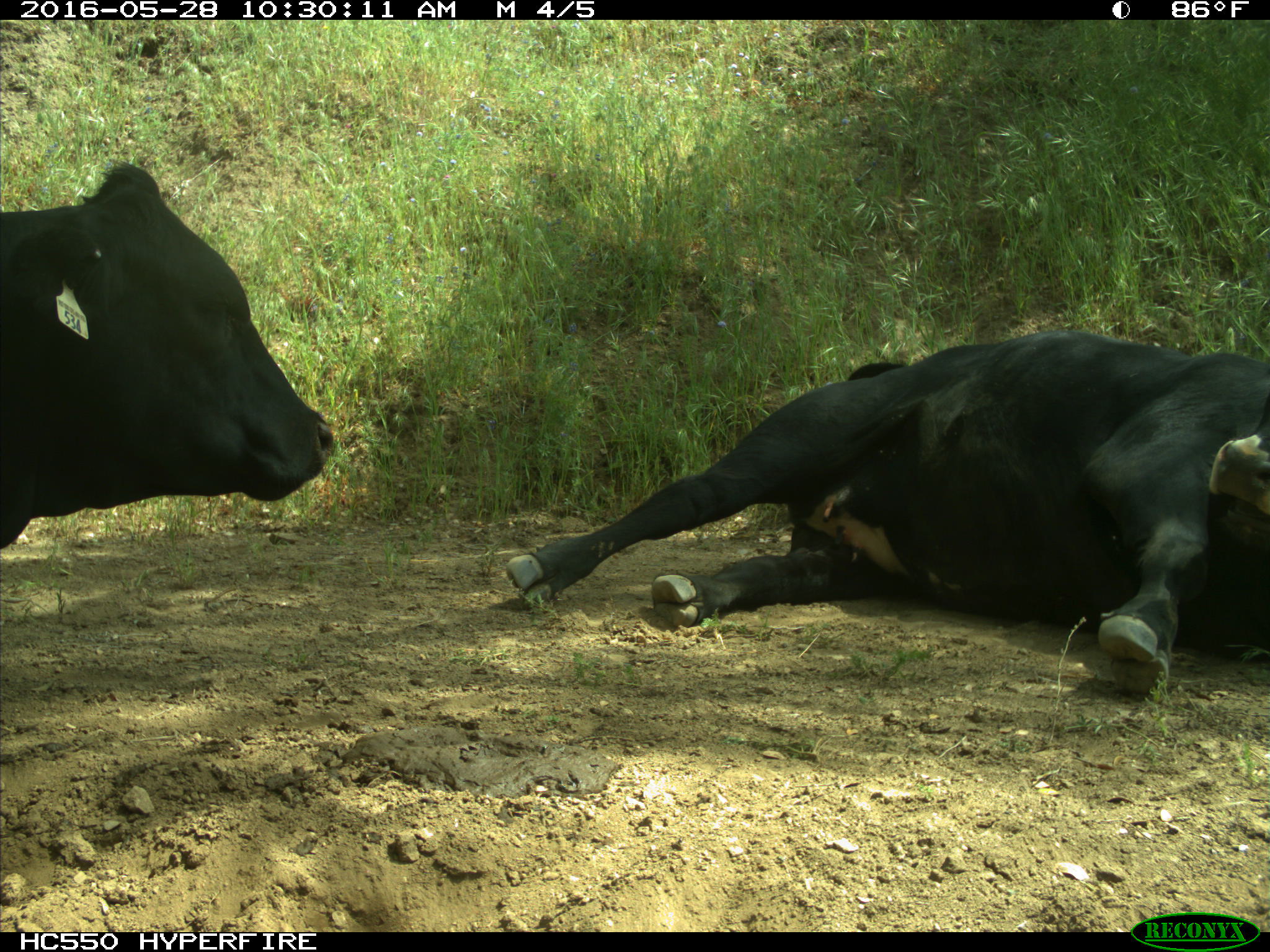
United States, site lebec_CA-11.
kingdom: Animalia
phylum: Chordata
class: Mammalia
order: Artiodactyla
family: Bovidae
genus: Bos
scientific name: Bos taurus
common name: domestic cow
Bos taurus (domestic cow).